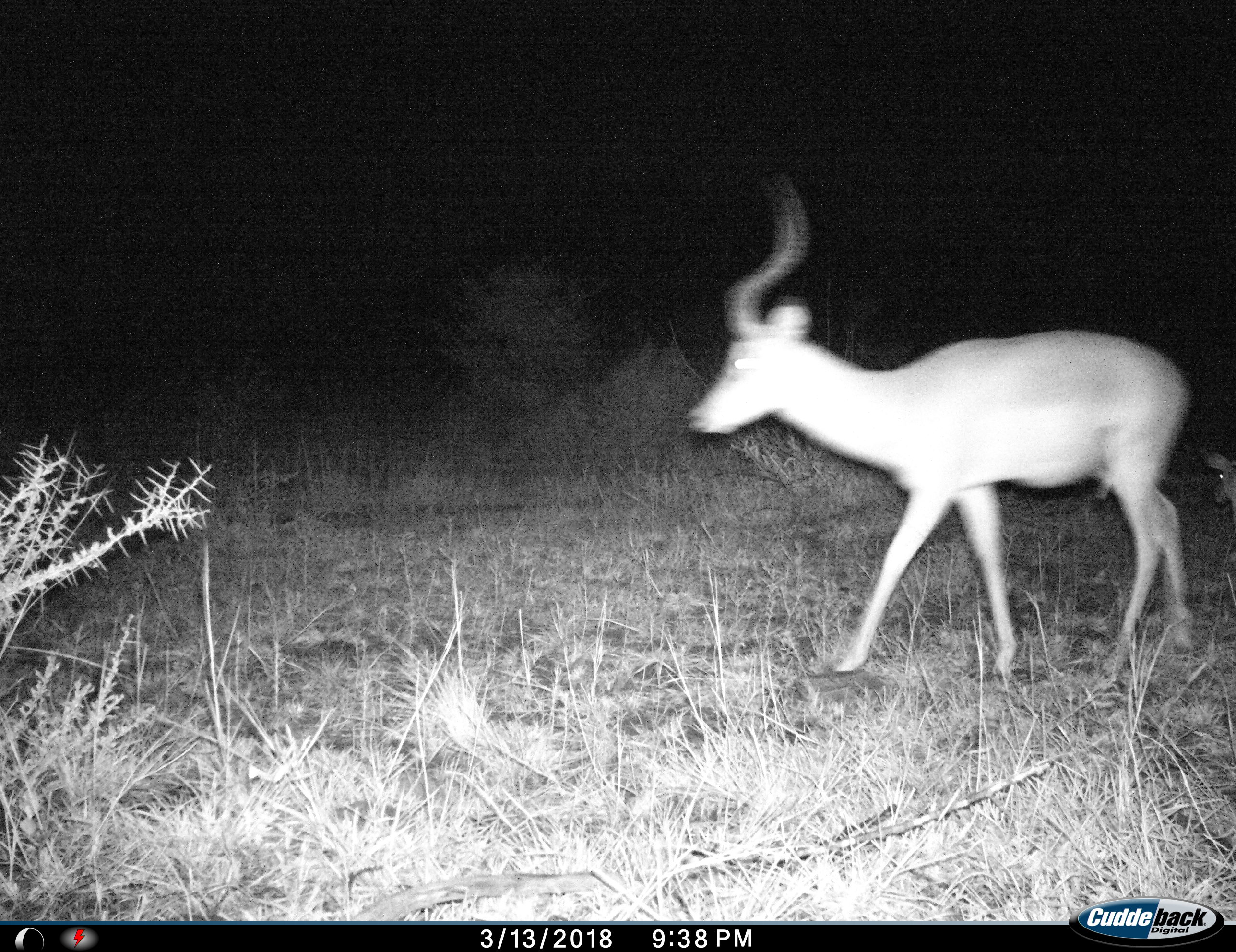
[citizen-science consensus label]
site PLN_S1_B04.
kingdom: Animalia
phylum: Chordata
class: Mammalia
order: Artiodactyla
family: Bovidae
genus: Aepyceros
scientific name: Aepyceros melampus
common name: impala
Impala (Aepyceros melampus), count 1. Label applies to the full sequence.